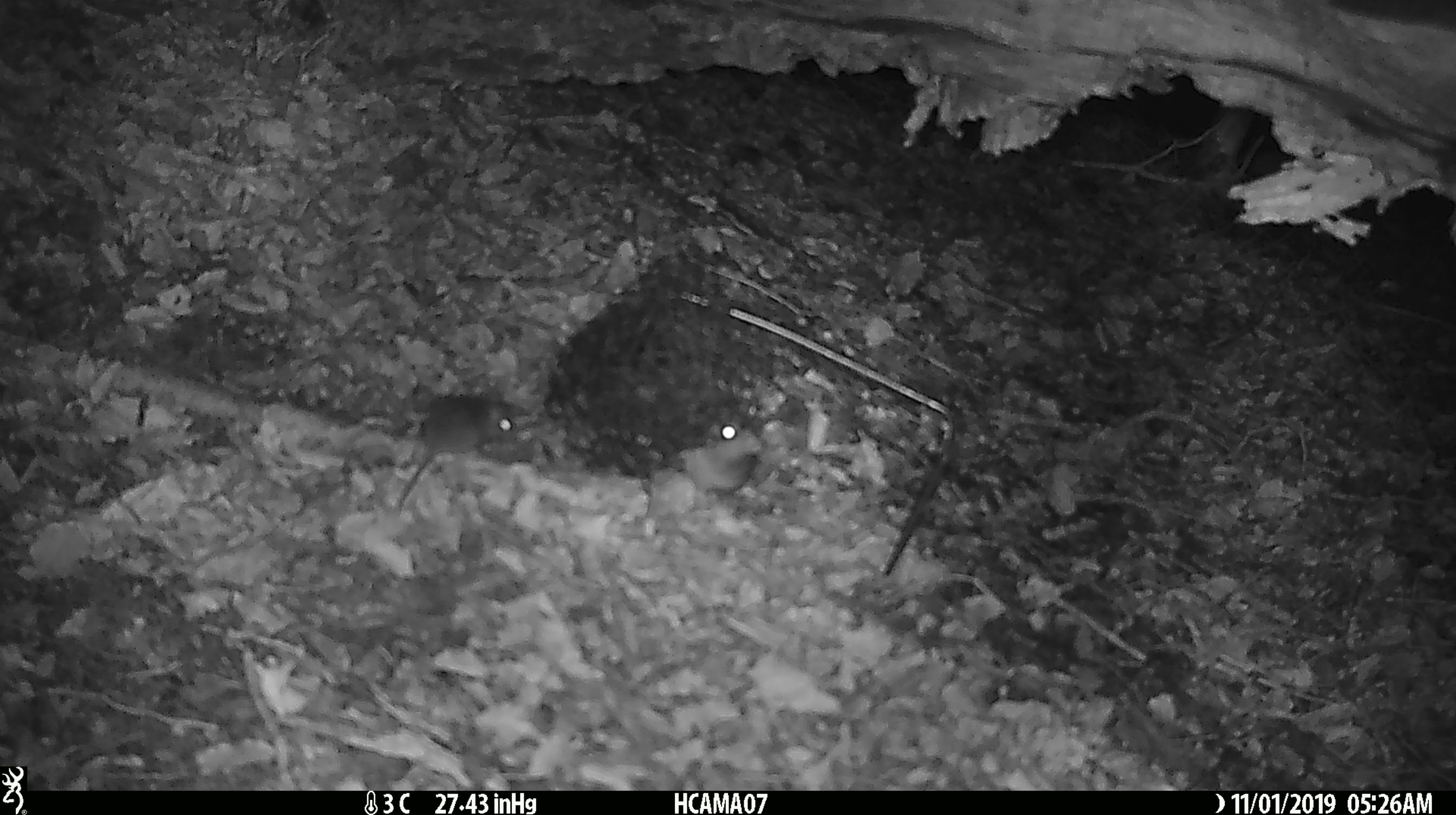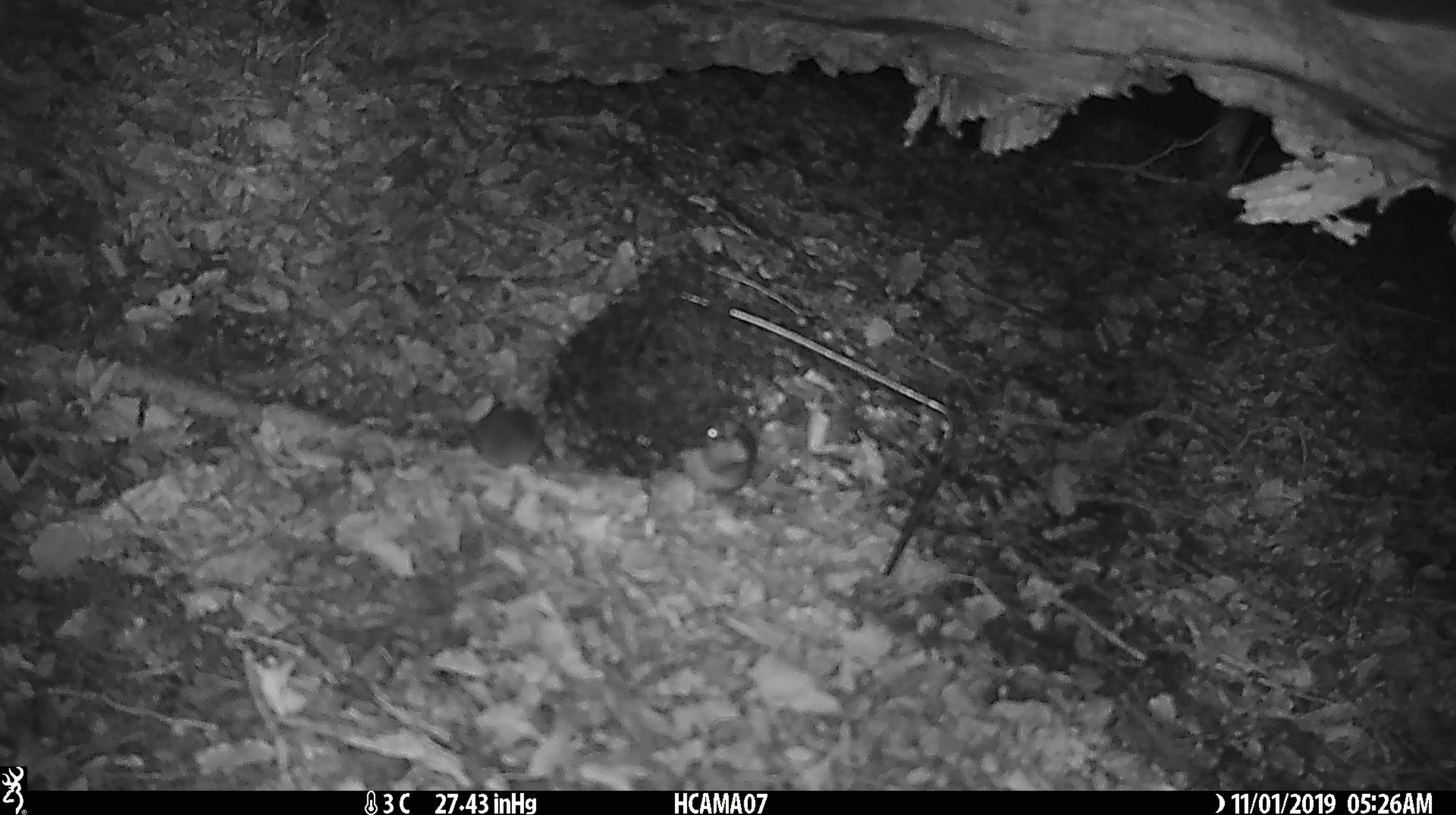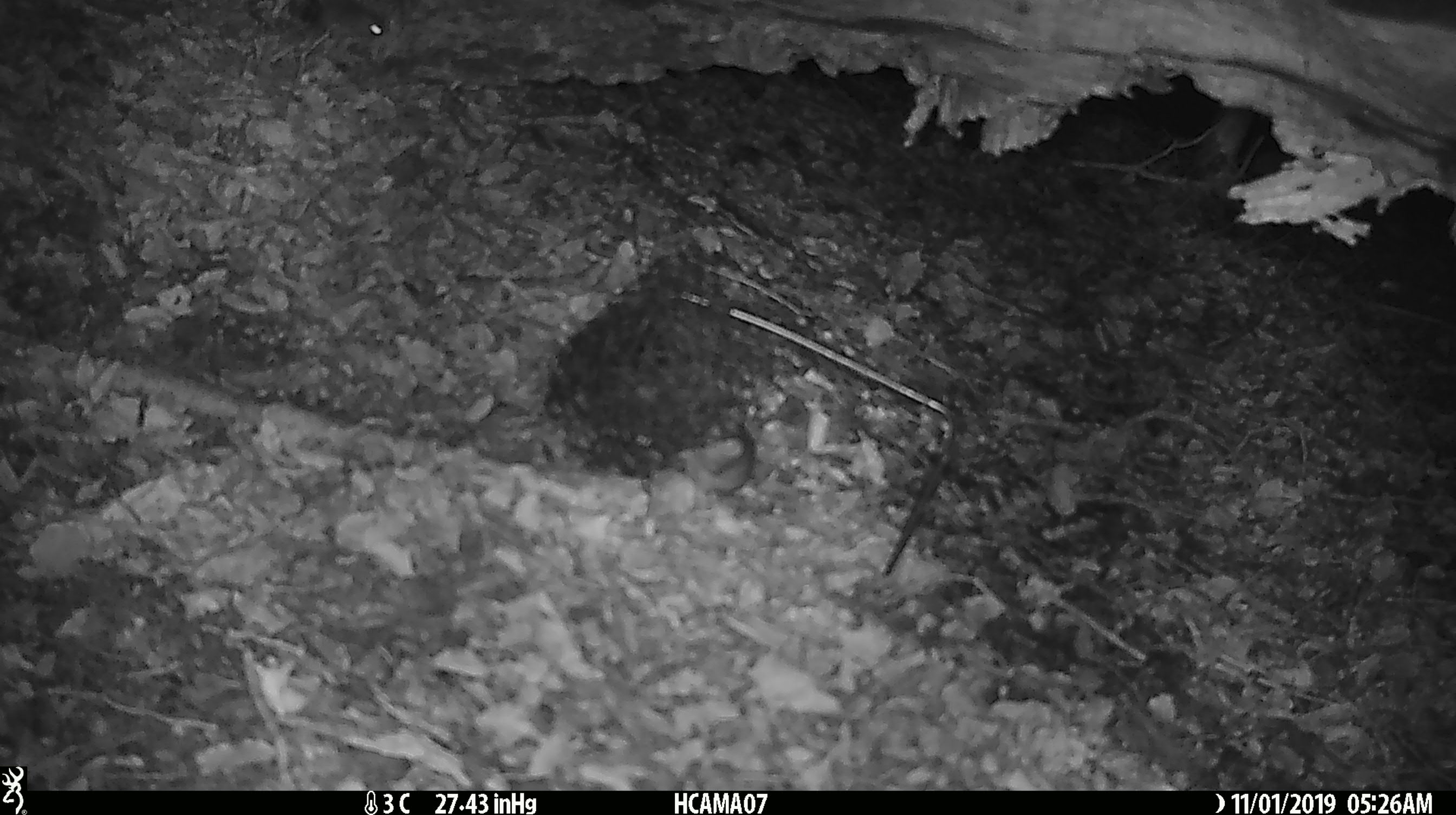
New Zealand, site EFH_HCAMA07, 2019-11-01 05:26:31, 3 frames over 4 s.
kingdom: Animalia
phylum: Chordata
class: Mammalia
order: Rodentia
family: Muridae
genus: Mus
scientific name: Mus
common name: mouse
Mouse (Mus).